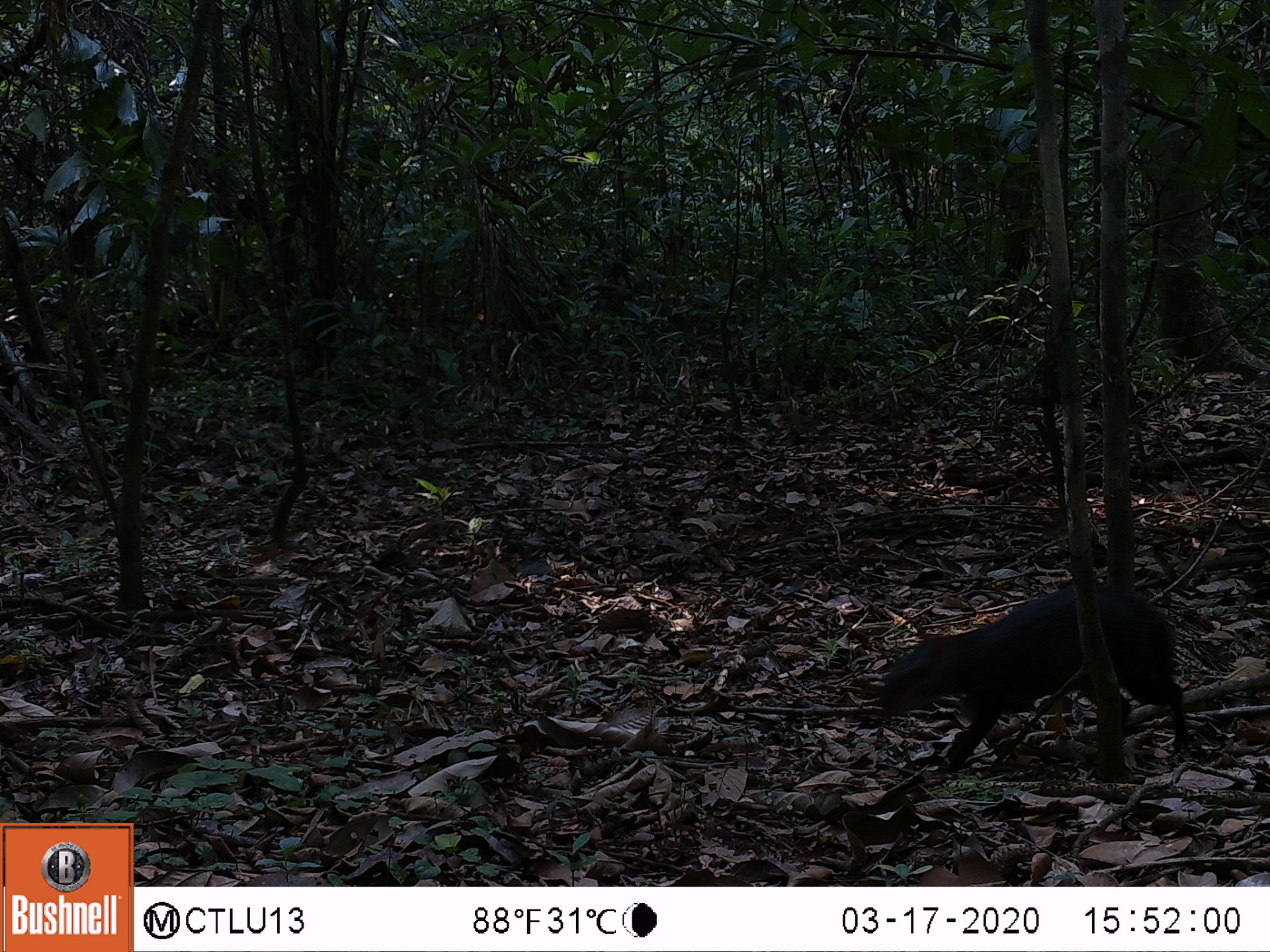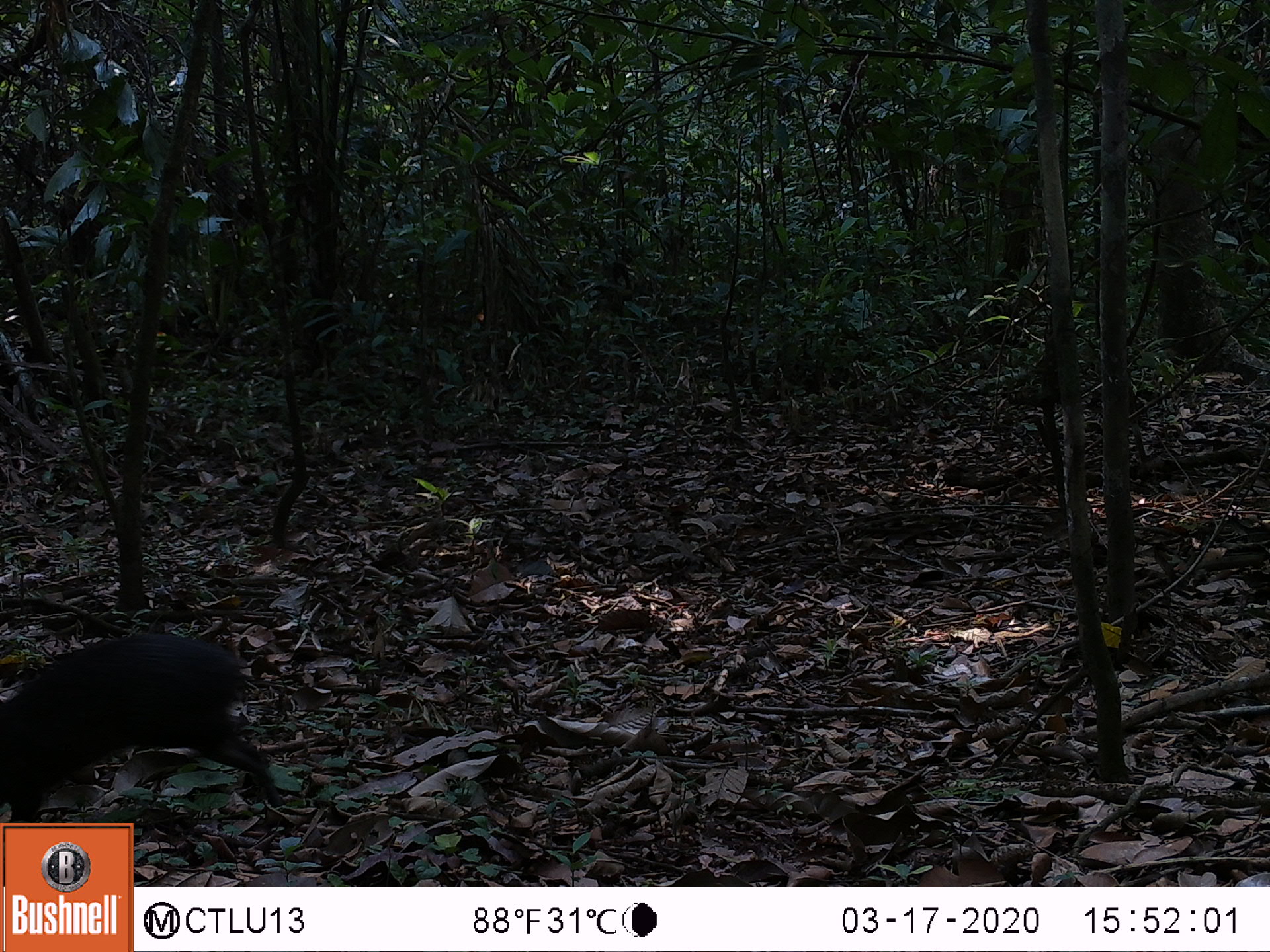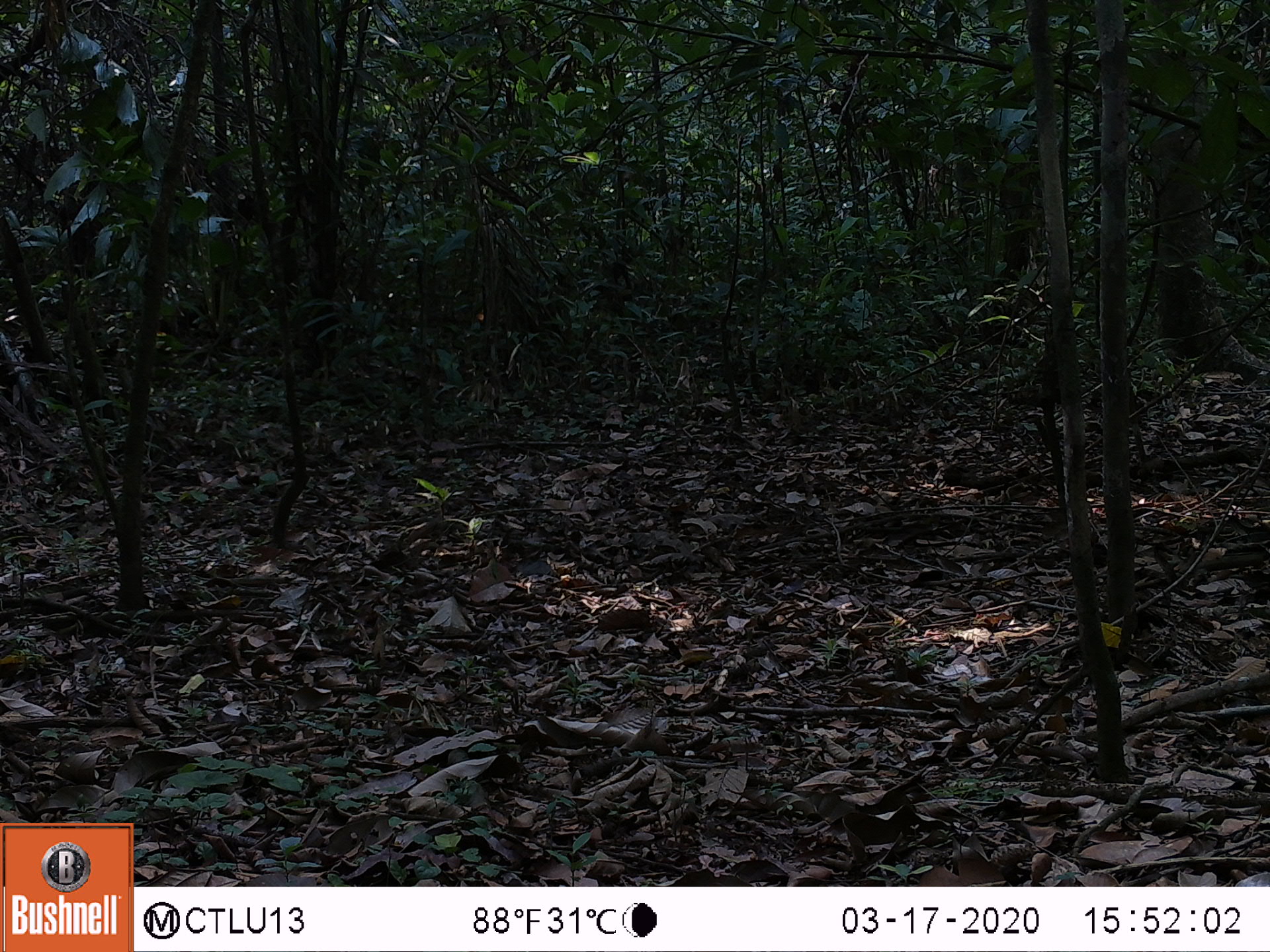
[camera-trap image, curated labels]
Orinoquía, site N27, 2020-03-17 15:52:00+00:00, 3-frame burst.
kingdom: Animalia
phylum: Chordata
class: Mammalia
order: Rodentia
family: Dasyproctidae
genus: Dasyprocta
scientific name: Dasyprocta fuliginosa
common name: black agouti